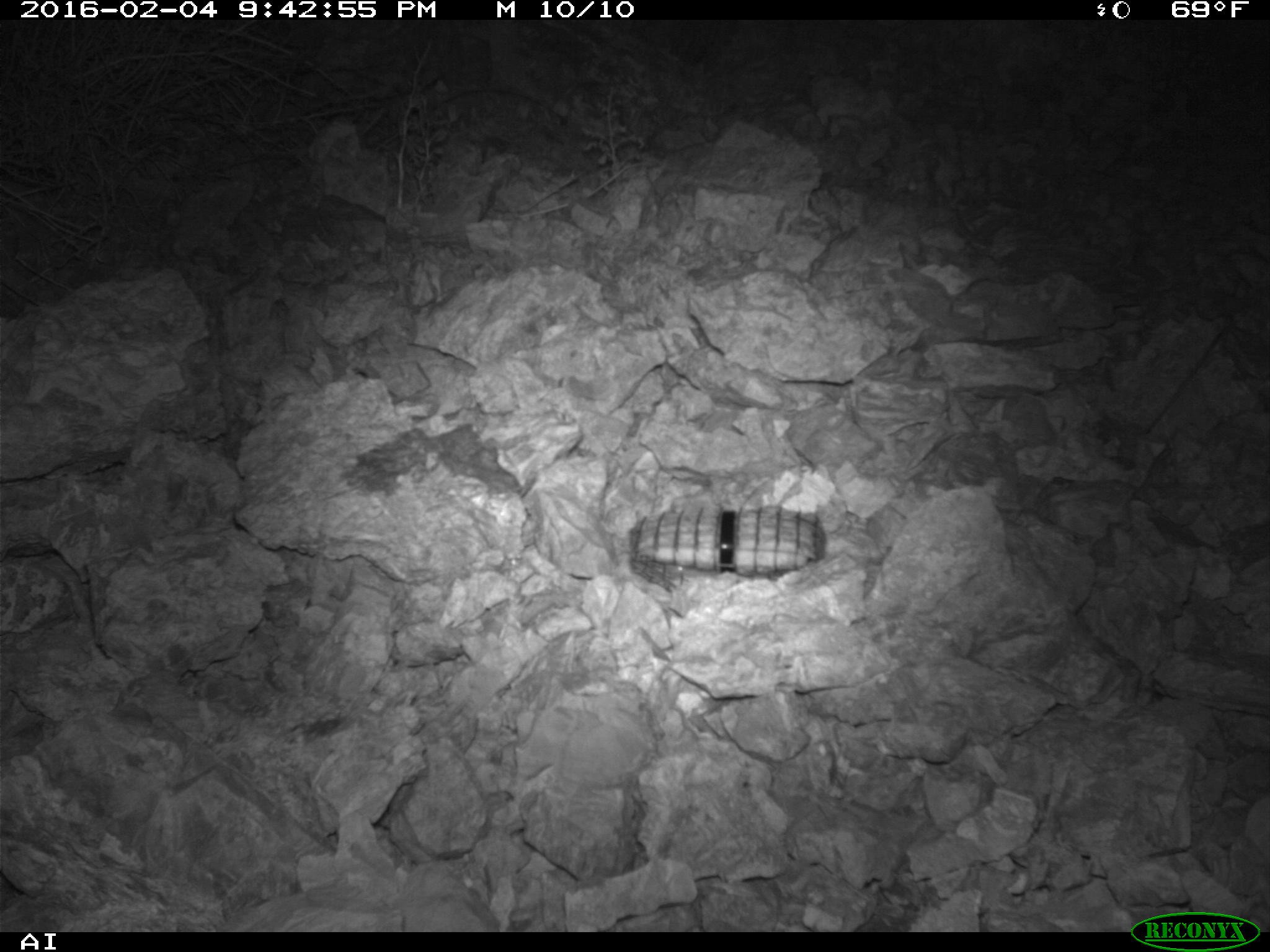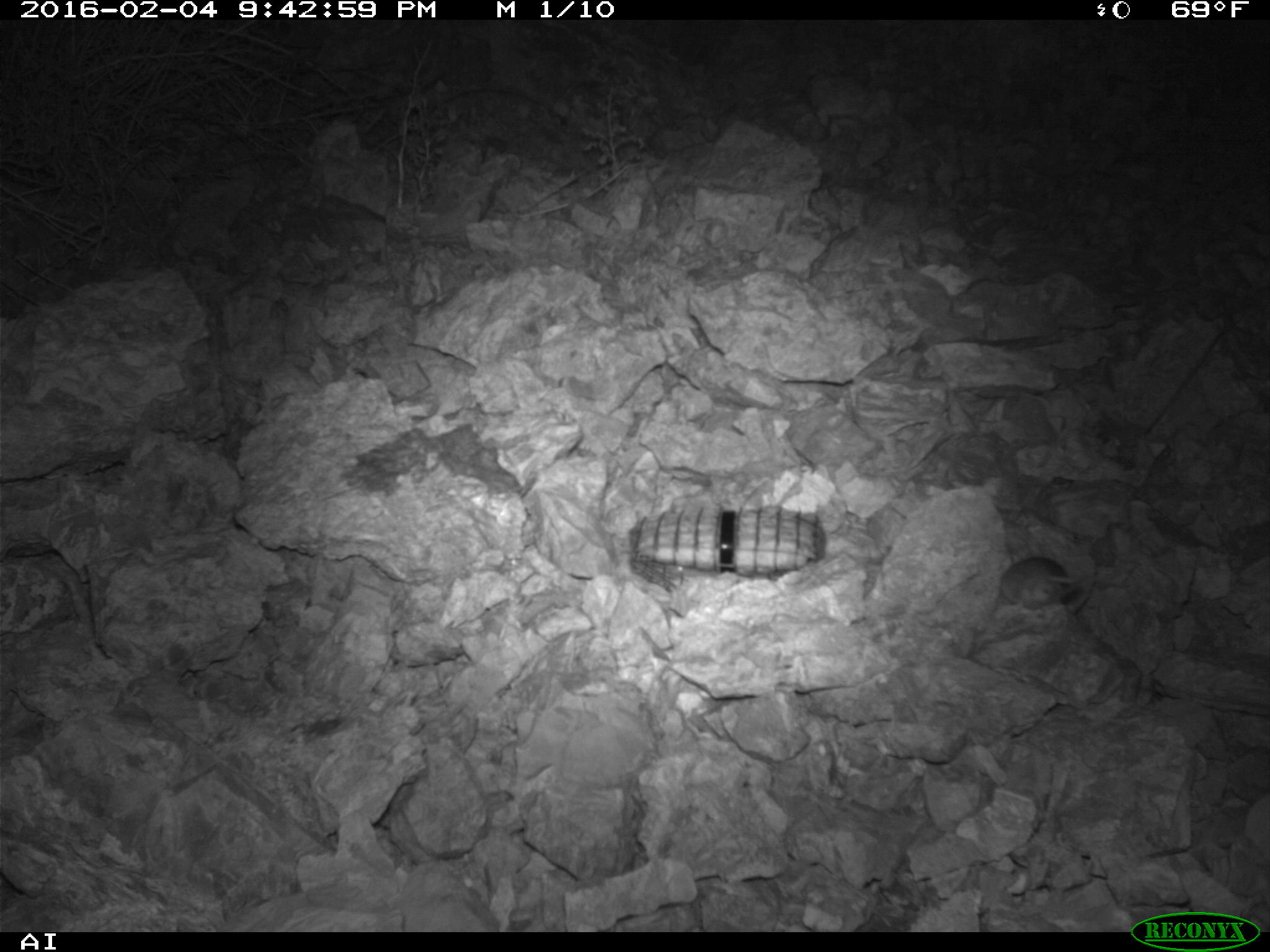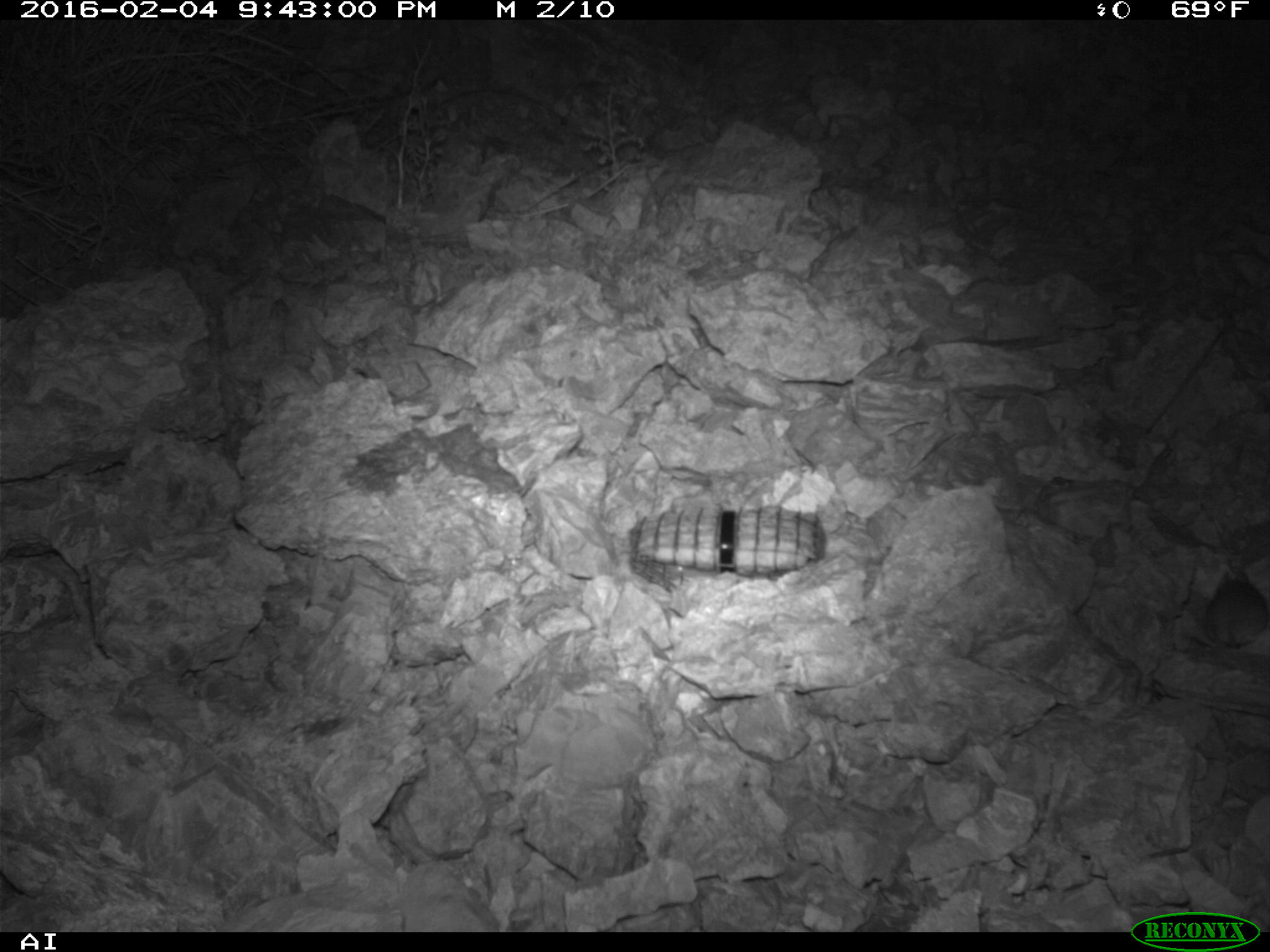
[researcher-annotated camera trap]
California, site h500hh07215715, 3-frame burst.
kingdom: Animalia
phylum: Chordata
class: Mammalia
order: Rodentia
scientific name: Rodentia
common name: rodent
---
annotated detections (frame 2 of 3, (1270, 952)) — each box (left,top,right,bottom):
rodent: (997,555,1082,608)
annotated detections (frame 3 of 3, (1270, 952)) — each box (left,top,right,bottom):
rodent: (1191,568,1269,648)